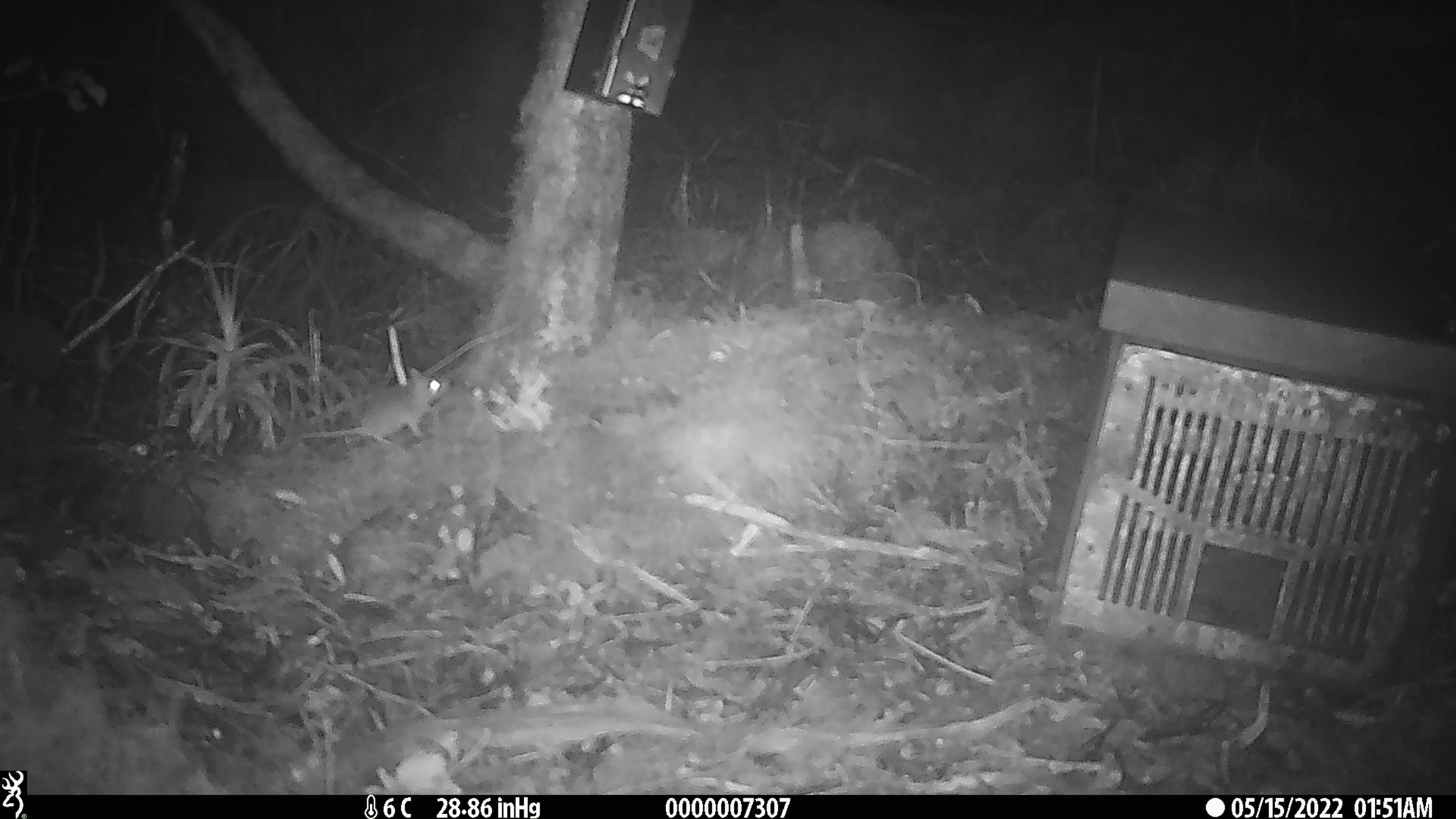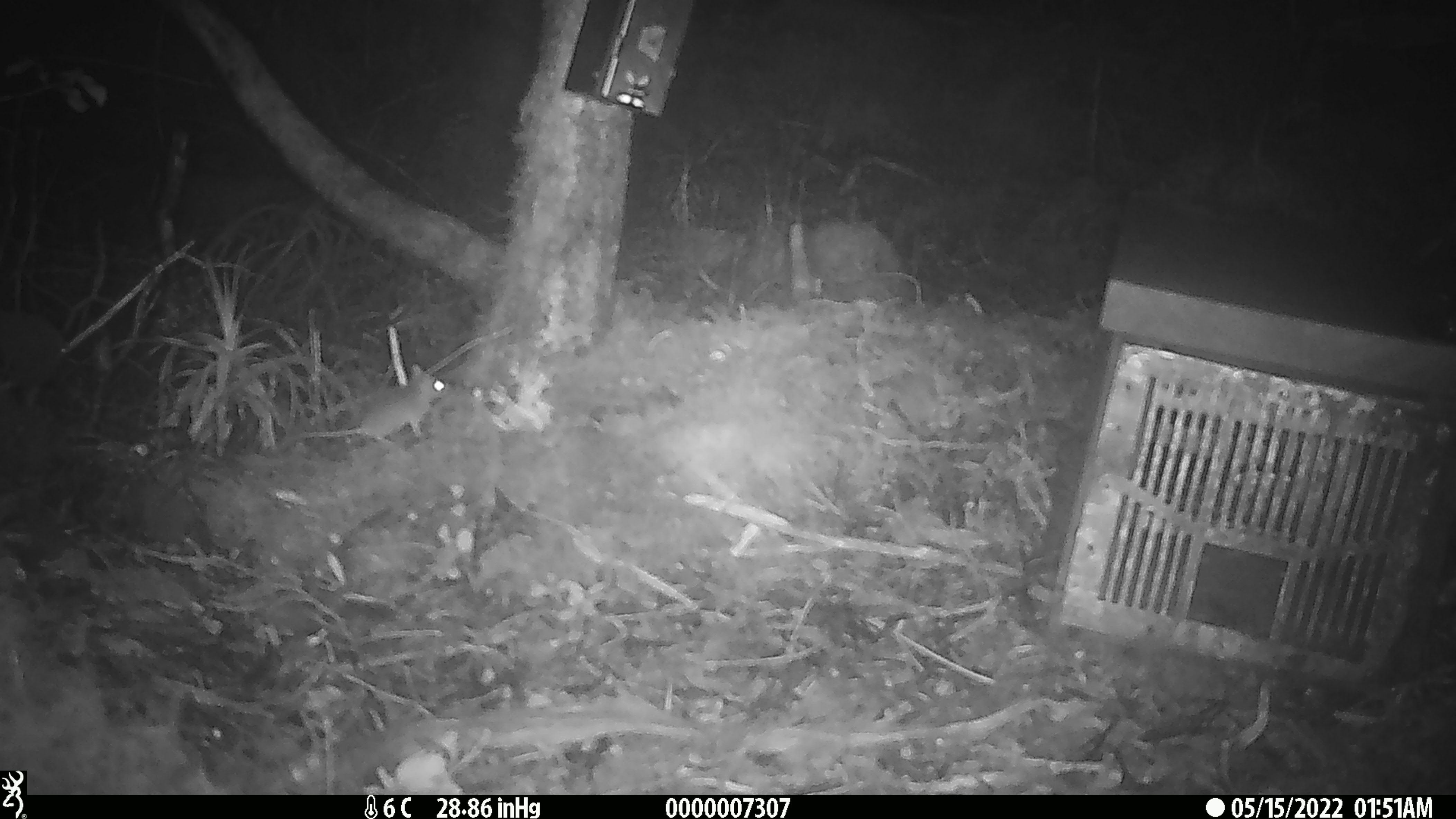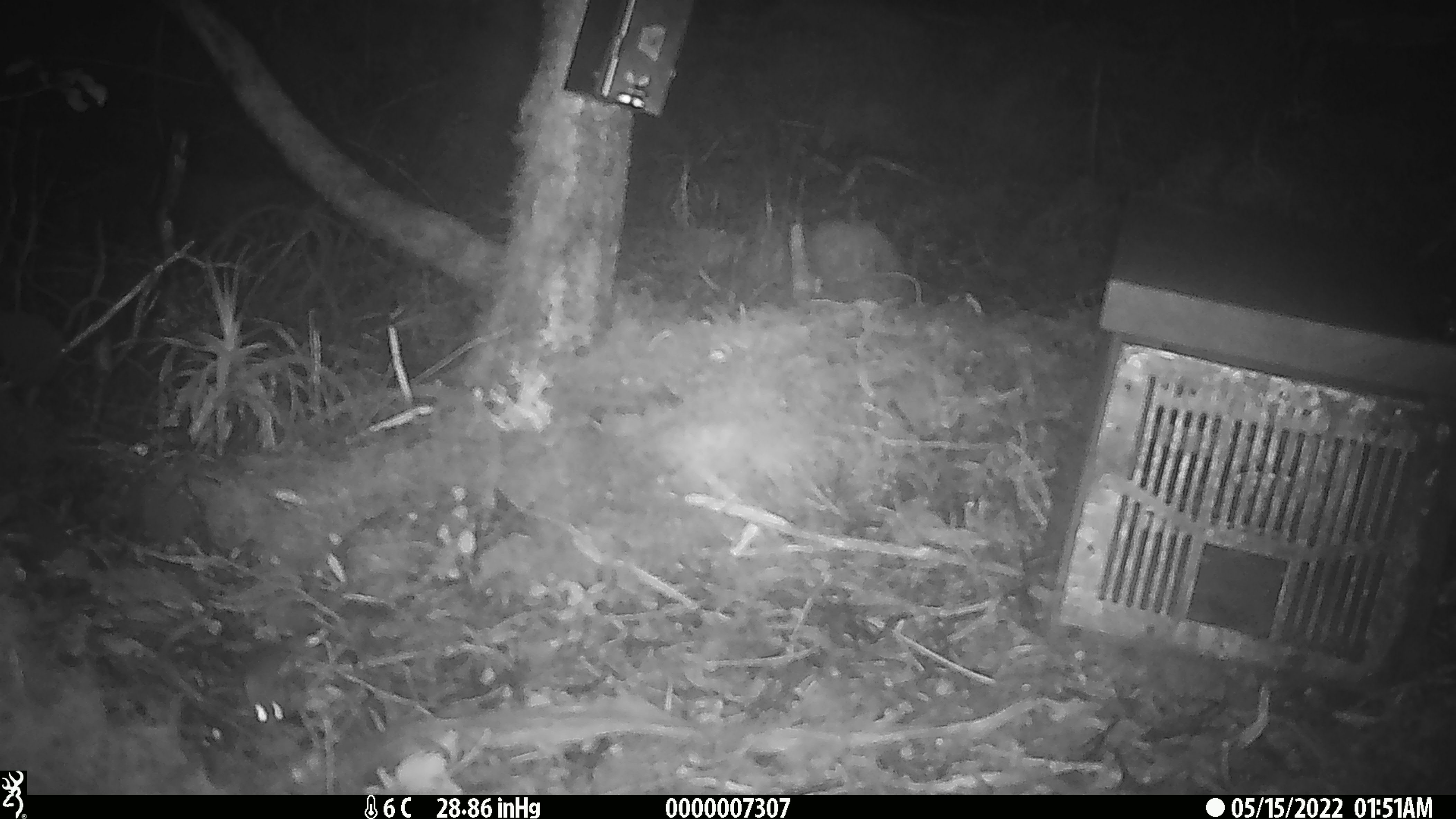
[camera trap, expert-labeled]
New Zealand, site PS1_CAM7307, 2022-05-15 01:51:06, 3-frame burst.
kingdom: Animalia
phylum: Chordata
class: Mammalia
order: Rodentia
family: Muridae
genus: Mus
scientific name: Mus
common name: mouse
Mouse (Mus).